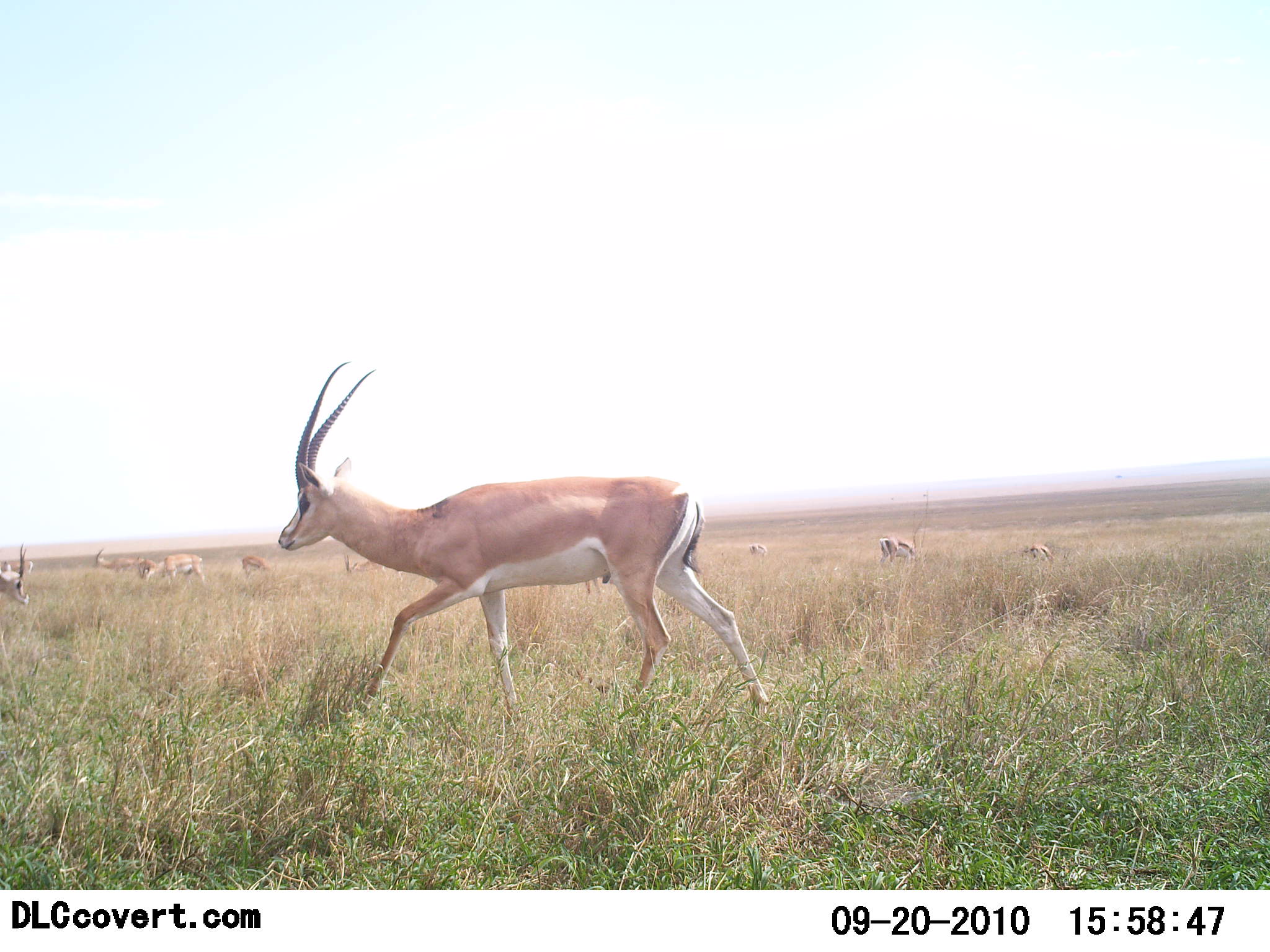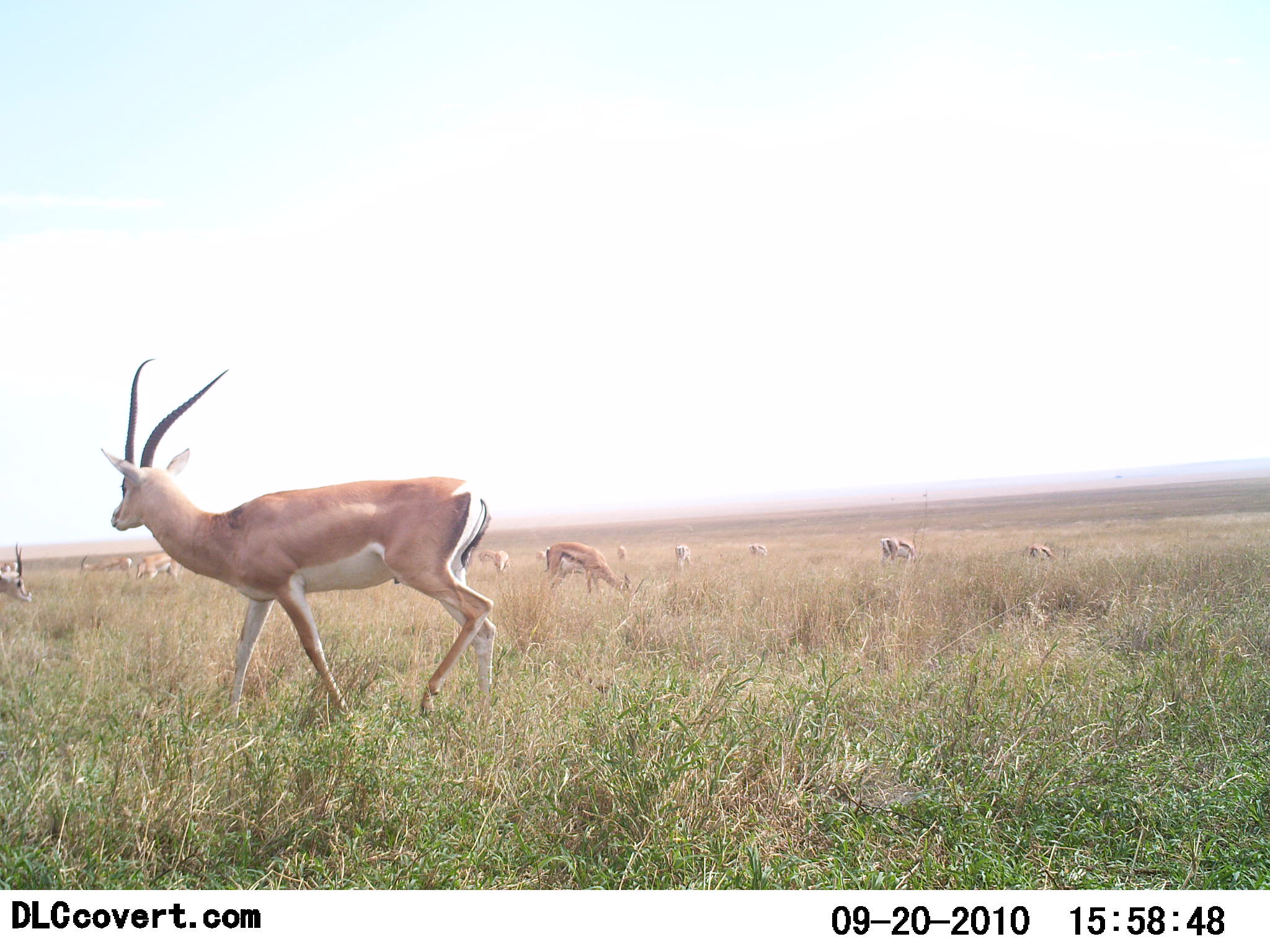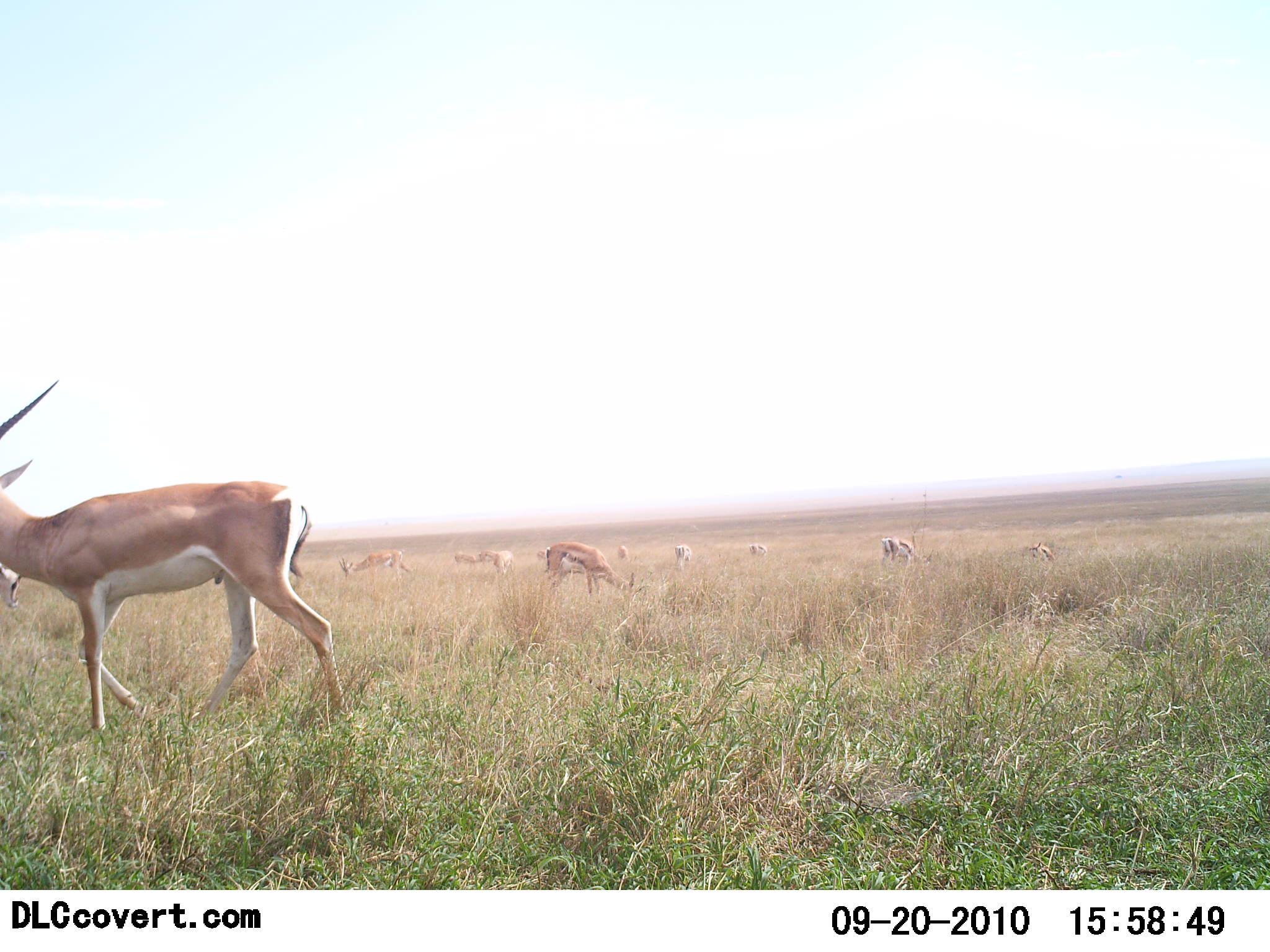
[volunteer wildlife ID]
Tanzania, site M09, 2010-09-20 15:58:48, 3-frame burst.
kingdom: Animalia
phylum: Chordata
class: Mammalia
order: Artiodactyla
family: Bovidae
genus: Nanger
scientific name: Nanger granti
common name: grant's gazelle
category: gazellegrants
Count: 11-50.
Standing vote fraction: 24%.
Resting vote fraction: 0%.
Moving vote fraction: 65%.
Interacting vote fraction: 0%.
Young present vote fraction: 0%.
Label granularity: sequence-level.